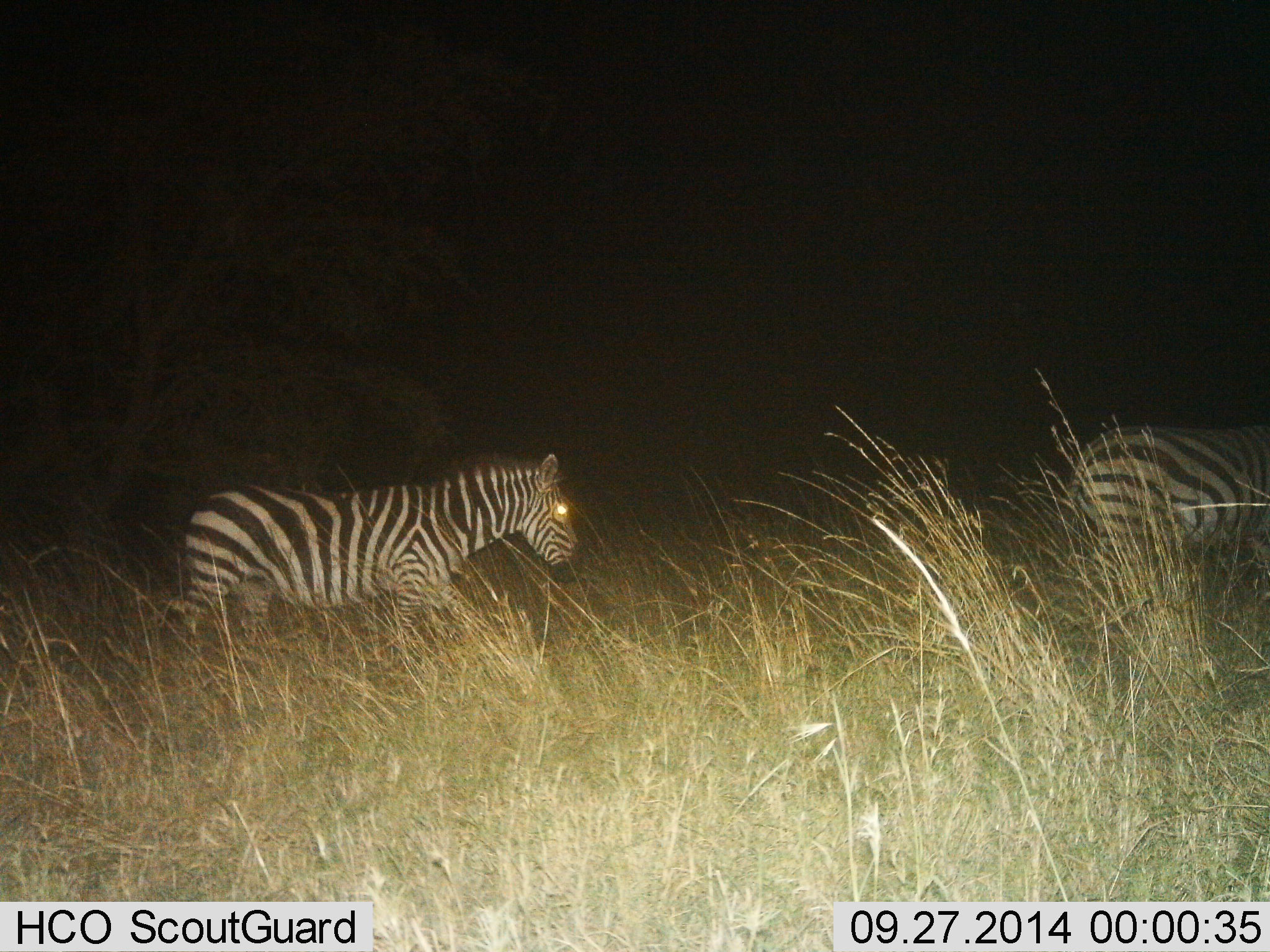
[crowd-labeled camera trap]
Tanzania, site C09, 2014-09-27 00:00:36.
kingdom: Animalia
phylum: Chordata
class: Mammalia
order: Perissodactyla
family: Equidae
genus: Equus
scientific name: Equus quagga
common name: plains zebra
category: zebra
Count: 2.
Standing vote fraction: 30%.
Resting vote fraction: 0%.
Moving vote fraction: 70%.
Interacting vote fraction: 0%.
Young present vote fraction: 0%.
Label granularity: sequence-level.